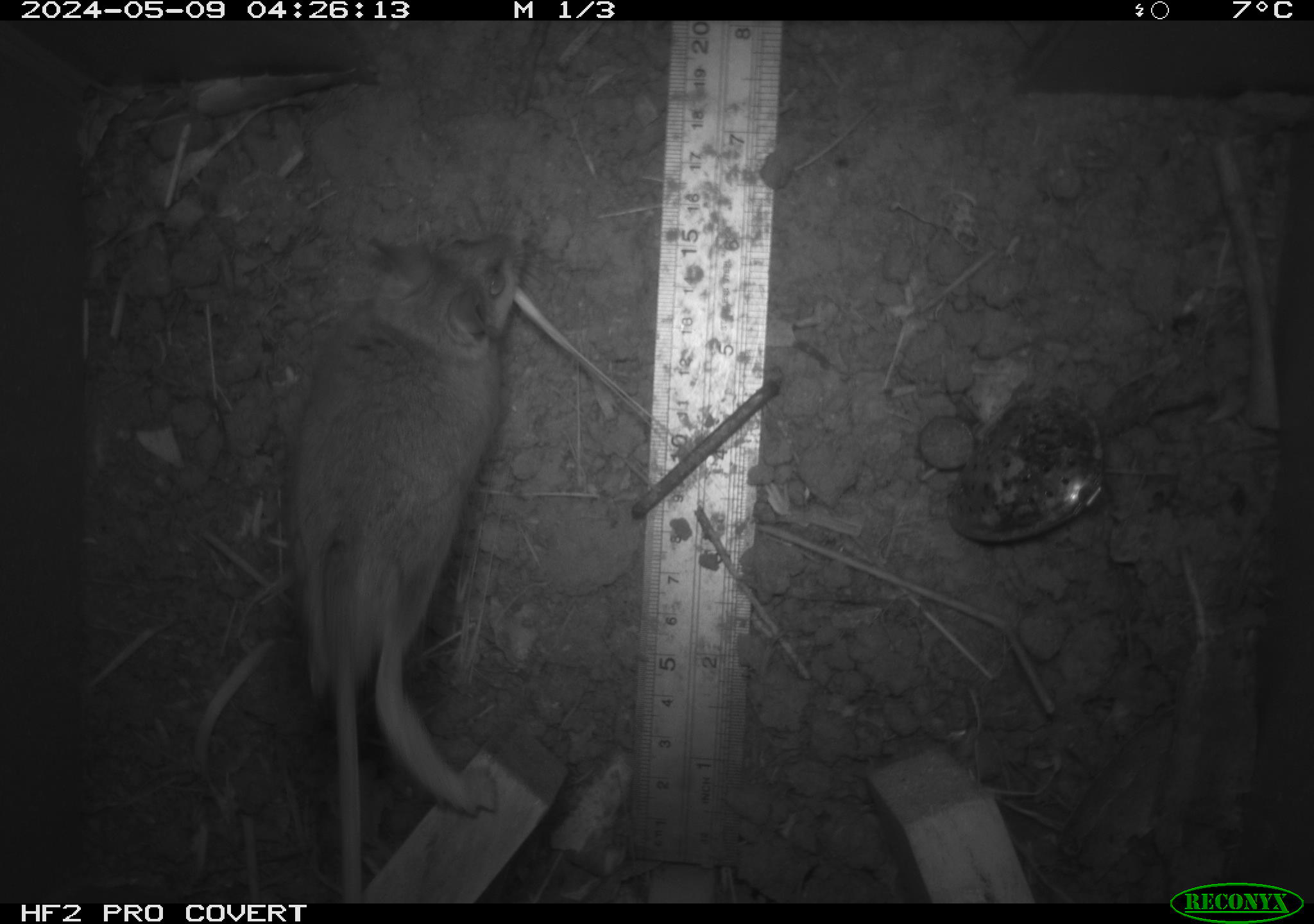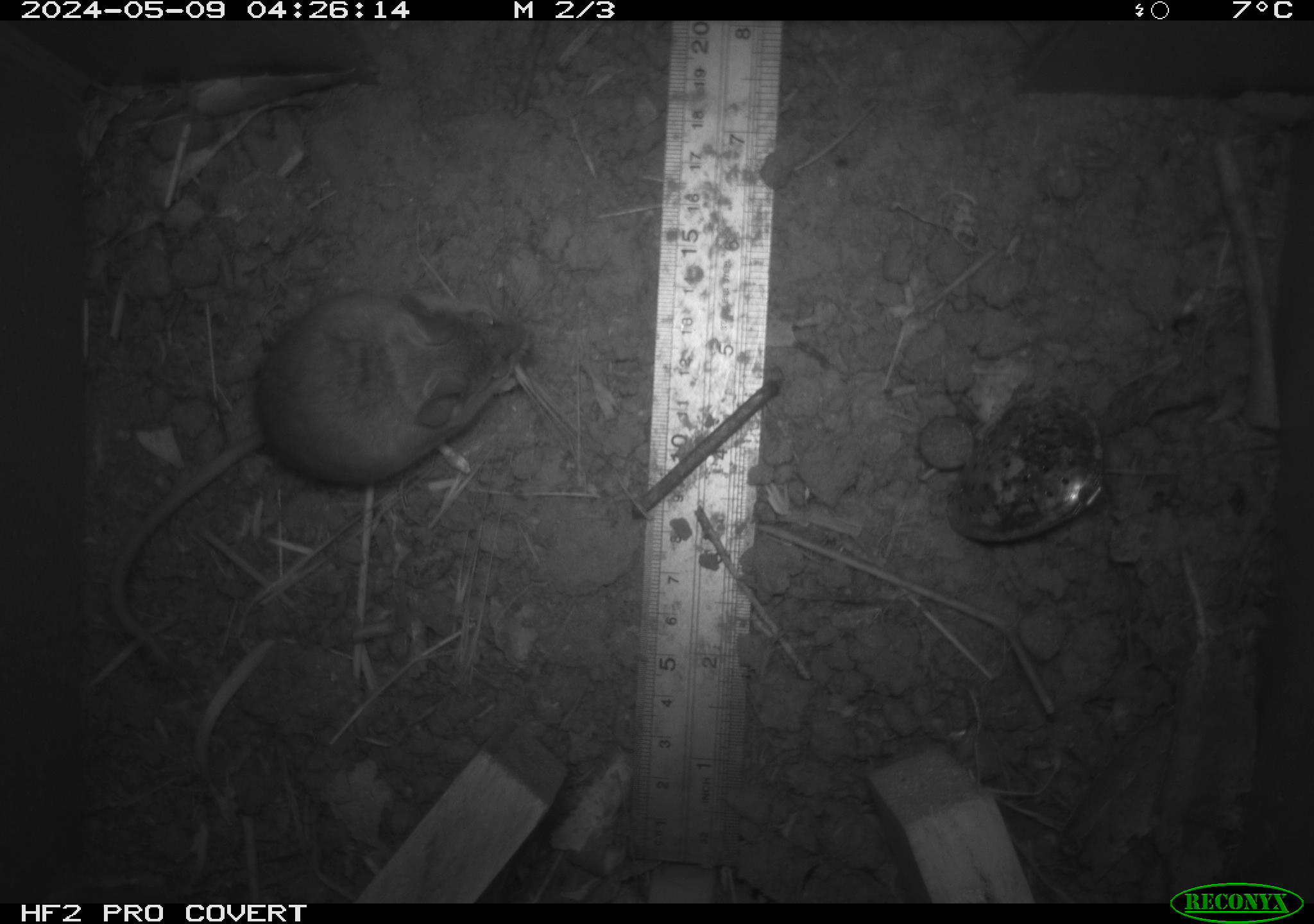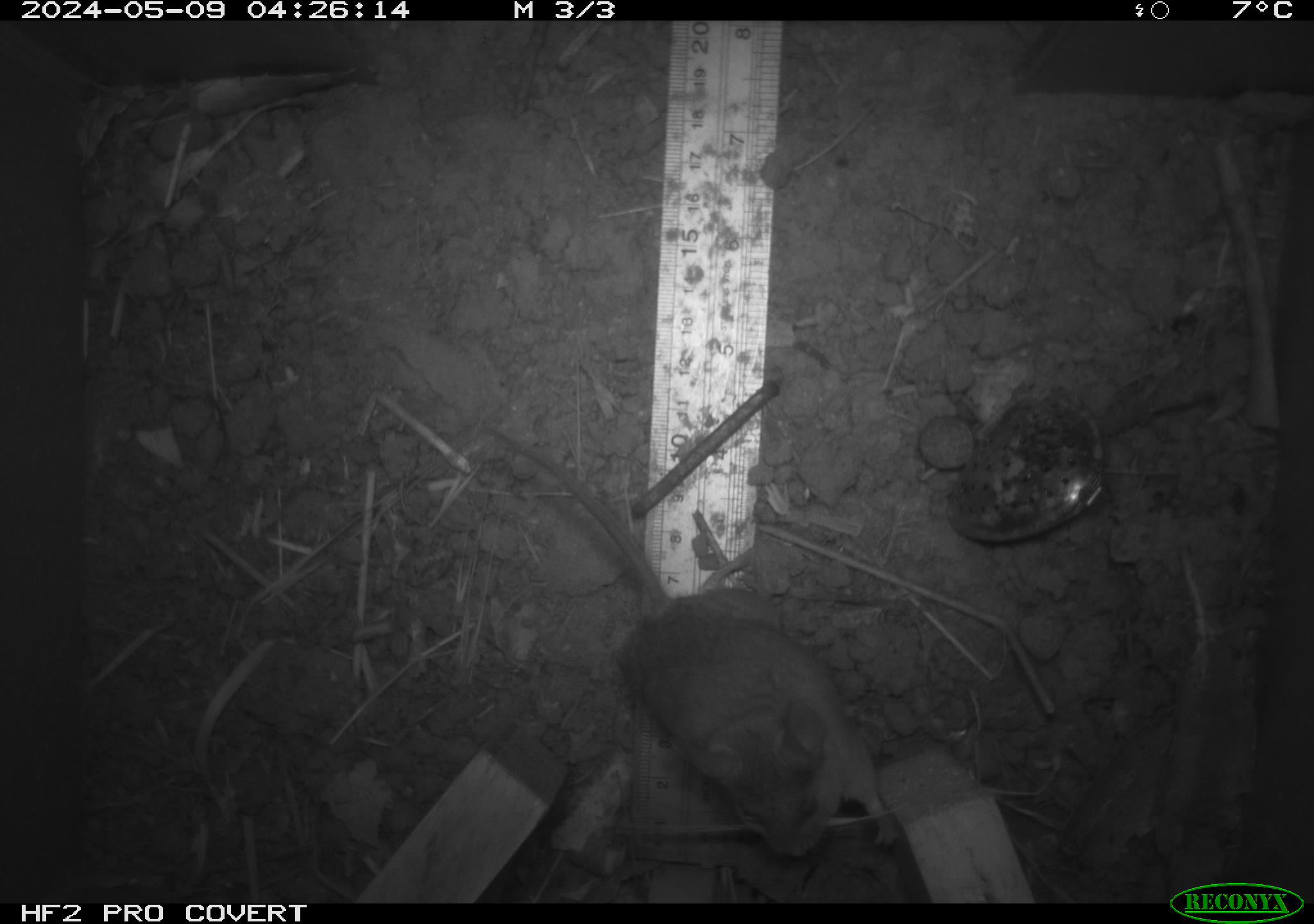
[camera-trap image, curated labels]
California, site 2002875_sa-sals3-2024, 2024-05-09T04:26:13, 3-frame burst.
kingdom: Animalia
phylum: Chordata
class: Mammalia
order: Rodentia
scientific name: Rodentia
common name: mouse species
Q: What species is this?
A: Mouse species (Rodentia).